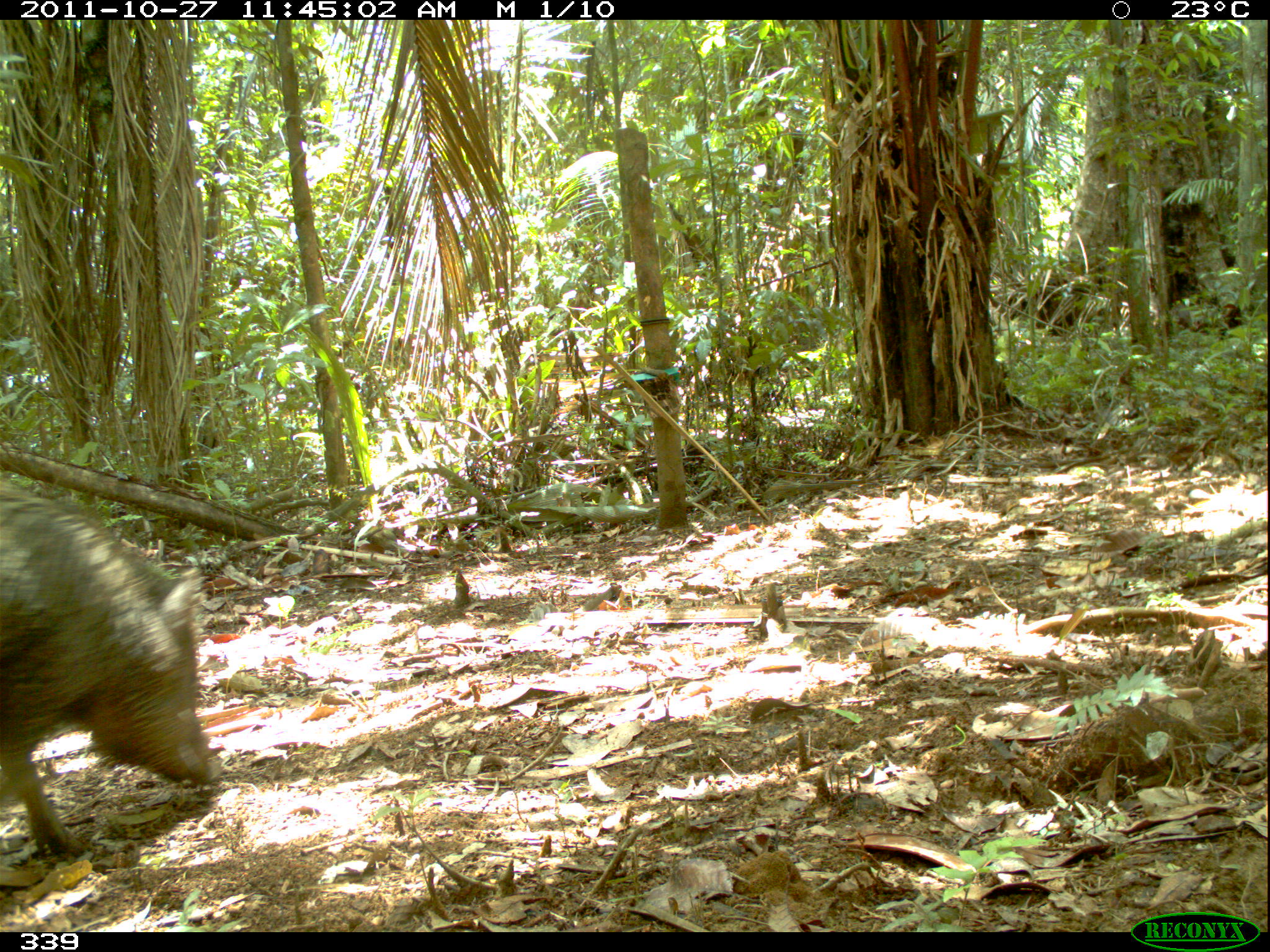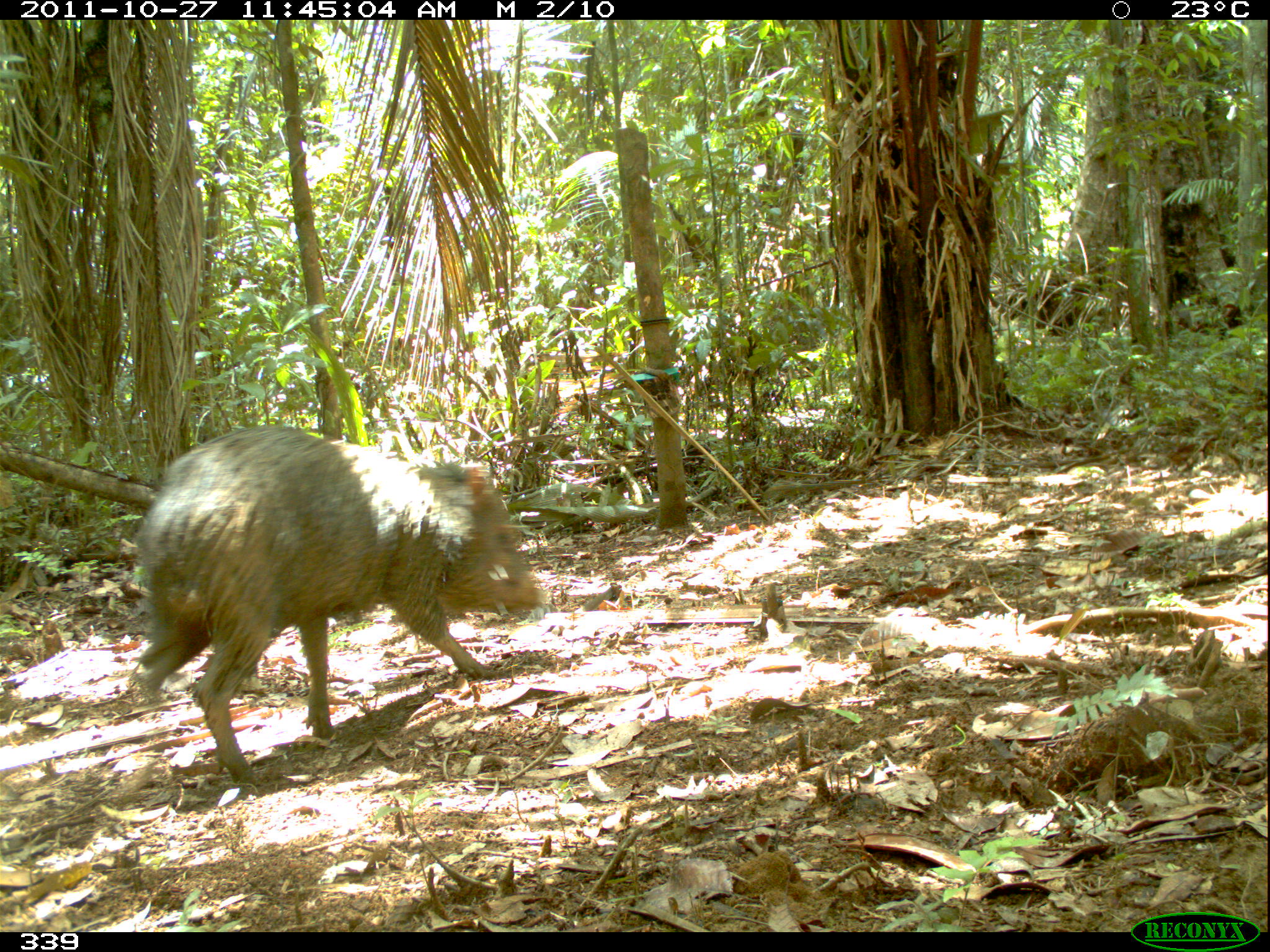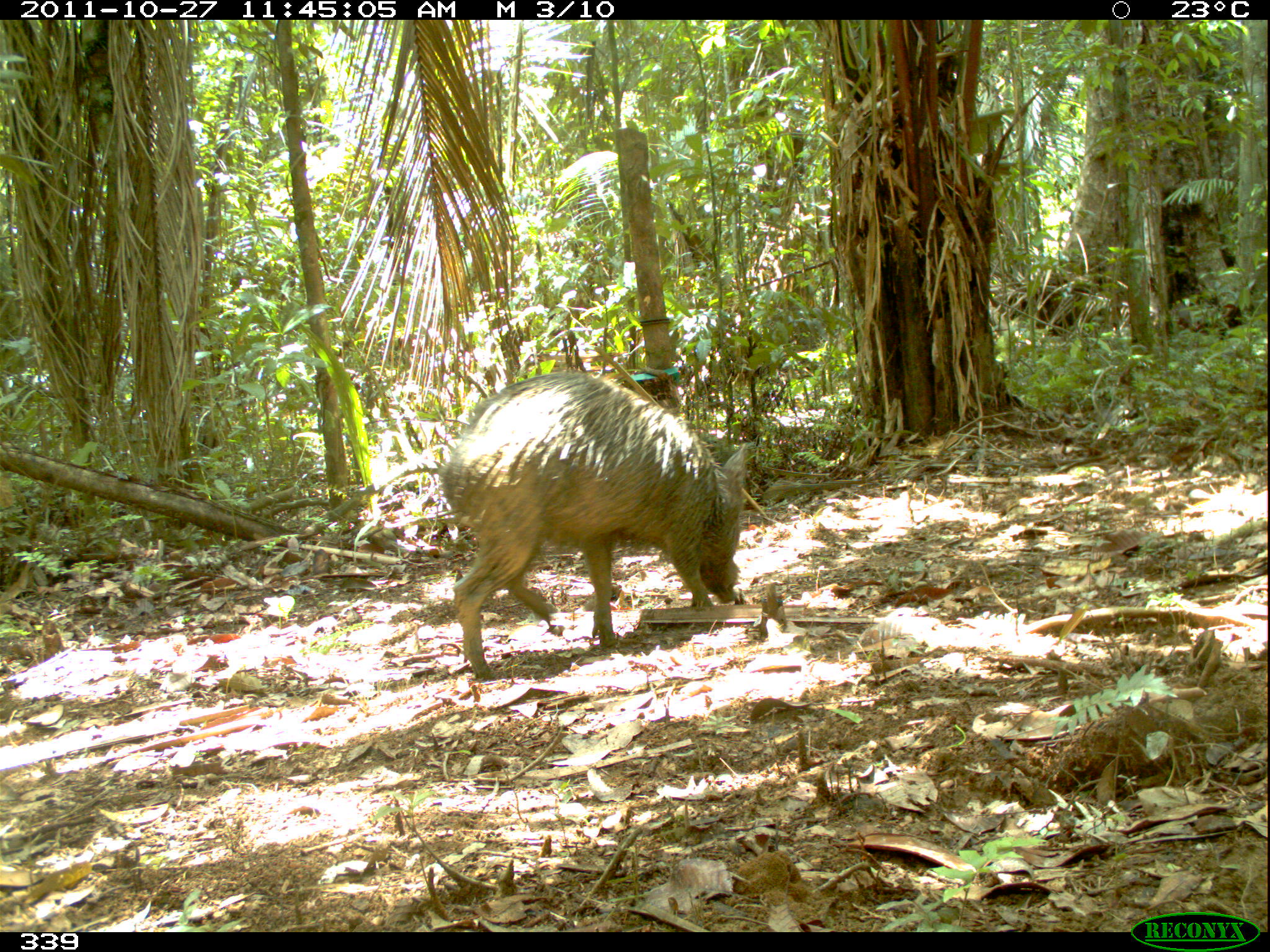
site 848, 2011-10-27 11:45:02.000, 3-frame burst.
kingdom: Animalia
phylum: Chordata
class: Mammalia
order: Artiodactyla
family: Tayassuidae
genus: Pecari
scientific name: Pecari tajacu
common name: collared peccary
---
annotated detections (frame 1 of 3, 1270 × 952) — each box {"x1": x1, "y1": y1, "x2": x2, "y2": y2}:
pecari tajacu: {"x1": 0, "y1": 483, "x2": 224, "y2": 864}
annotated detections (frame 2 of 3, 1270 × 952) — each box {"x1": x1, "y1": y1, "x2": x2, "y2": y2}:
pecari tajacu: {"x1": 132, "y1": 421, "x2": 542, "y2": 788}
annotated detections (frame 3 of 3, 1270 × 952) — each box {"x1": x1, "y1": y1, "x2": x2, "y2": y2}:
pecari tajacu: {"x1": 434, "y1": 371, "x2": 748, "y2": 683}